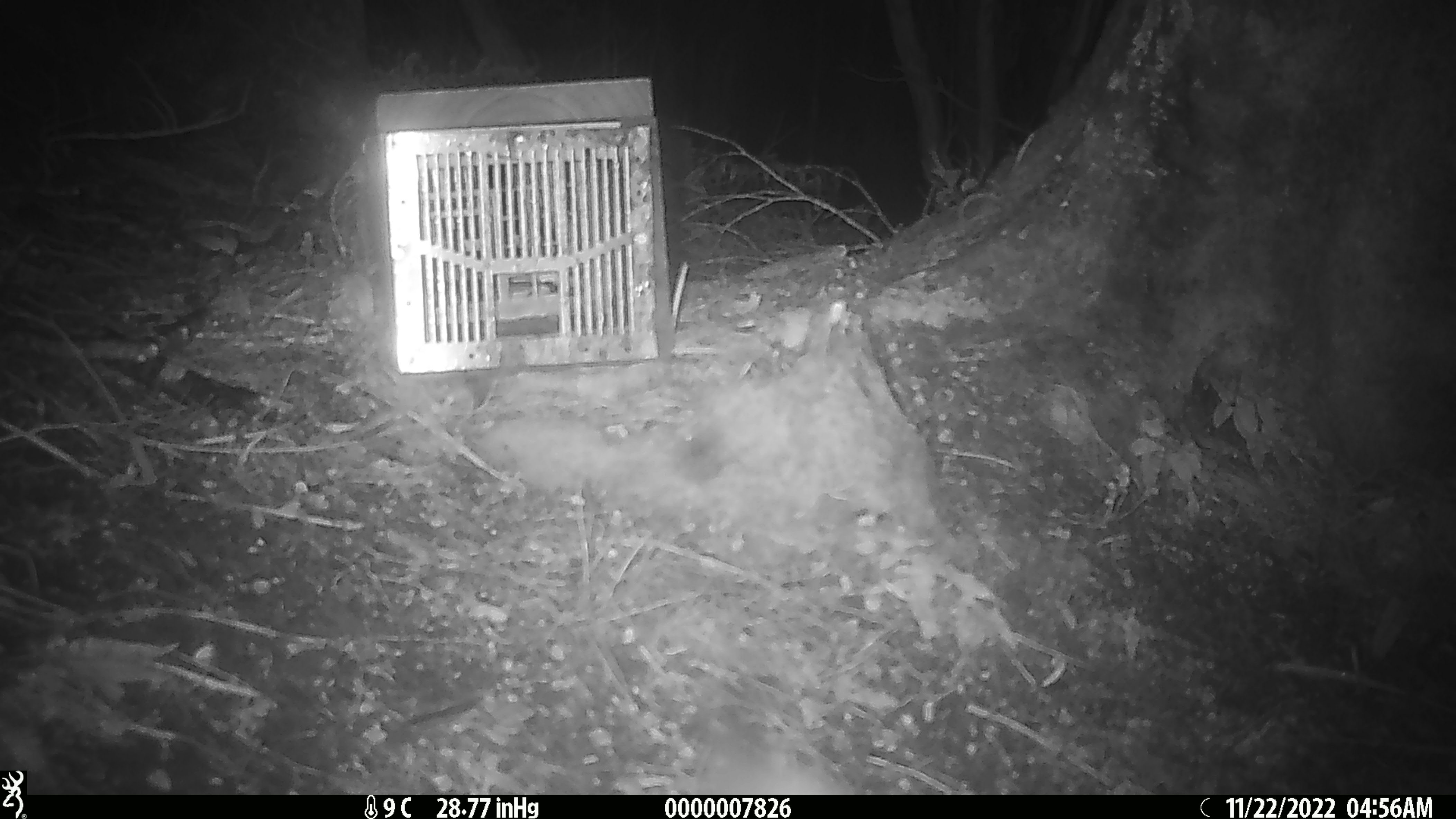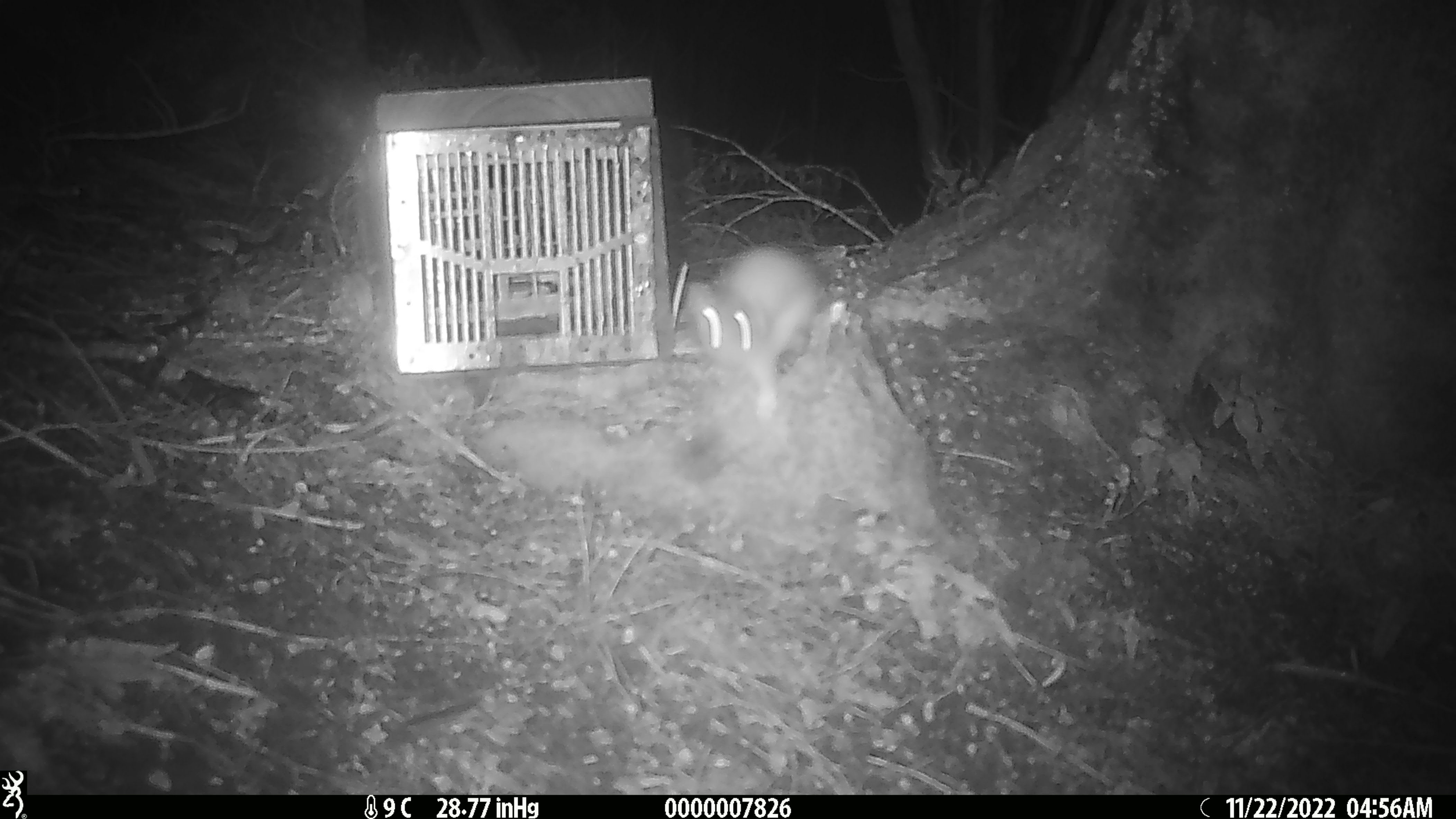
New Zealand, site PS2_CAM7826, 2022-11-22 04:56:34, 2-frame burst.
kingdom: Animalia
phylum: Chordata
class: Mammalia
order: Carnivora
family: Mustelidae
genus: Mustela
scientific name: Mustela erminea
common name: stoat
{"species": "stoat (Mustela erminea)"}